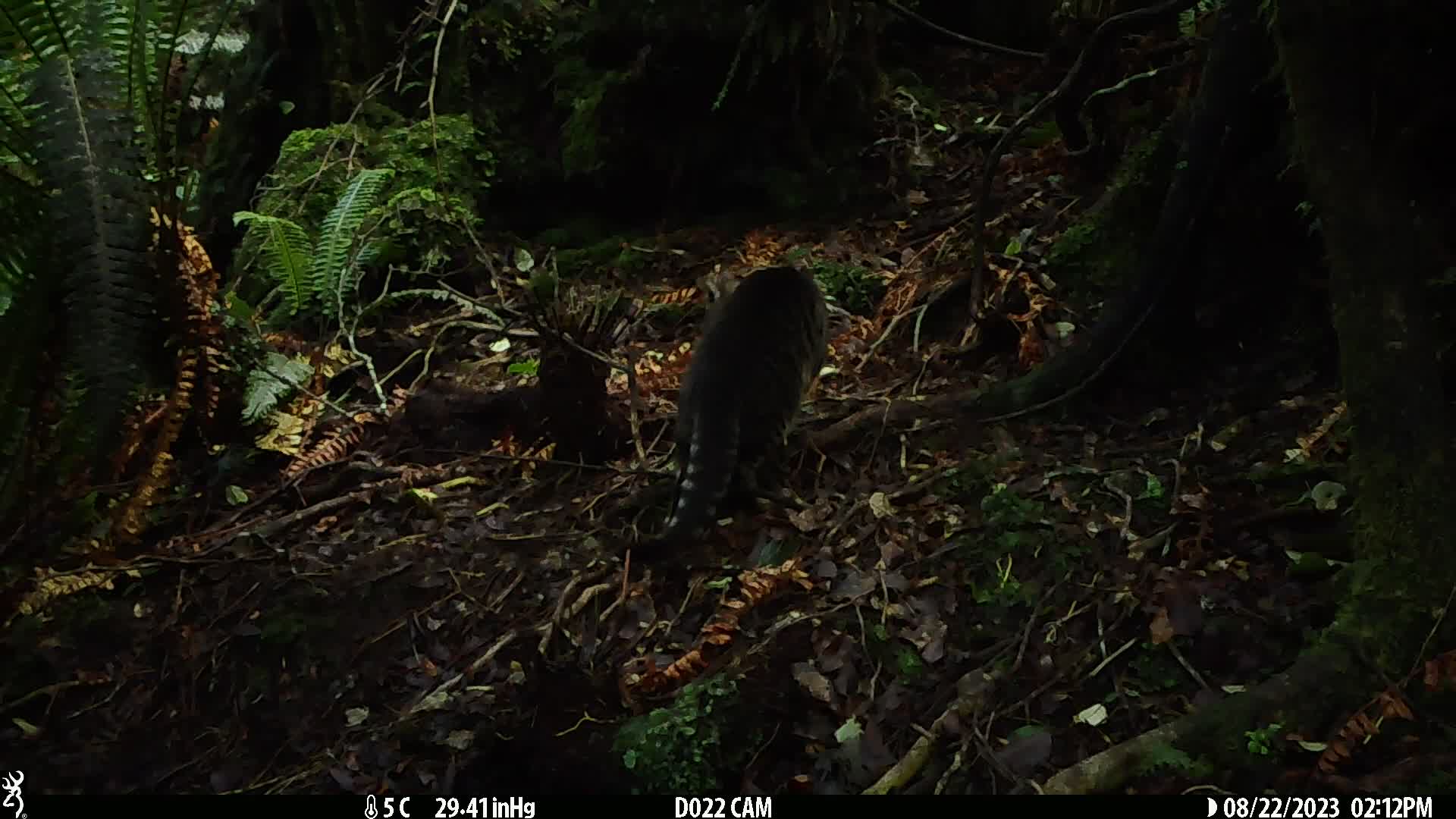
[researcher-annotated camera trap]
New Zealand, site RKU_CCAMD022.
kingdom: Animalia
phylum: Chordata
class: Mammalia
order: Carnivora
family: Felidae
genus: Felis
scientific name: Felis catus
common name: domestic cat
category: cat